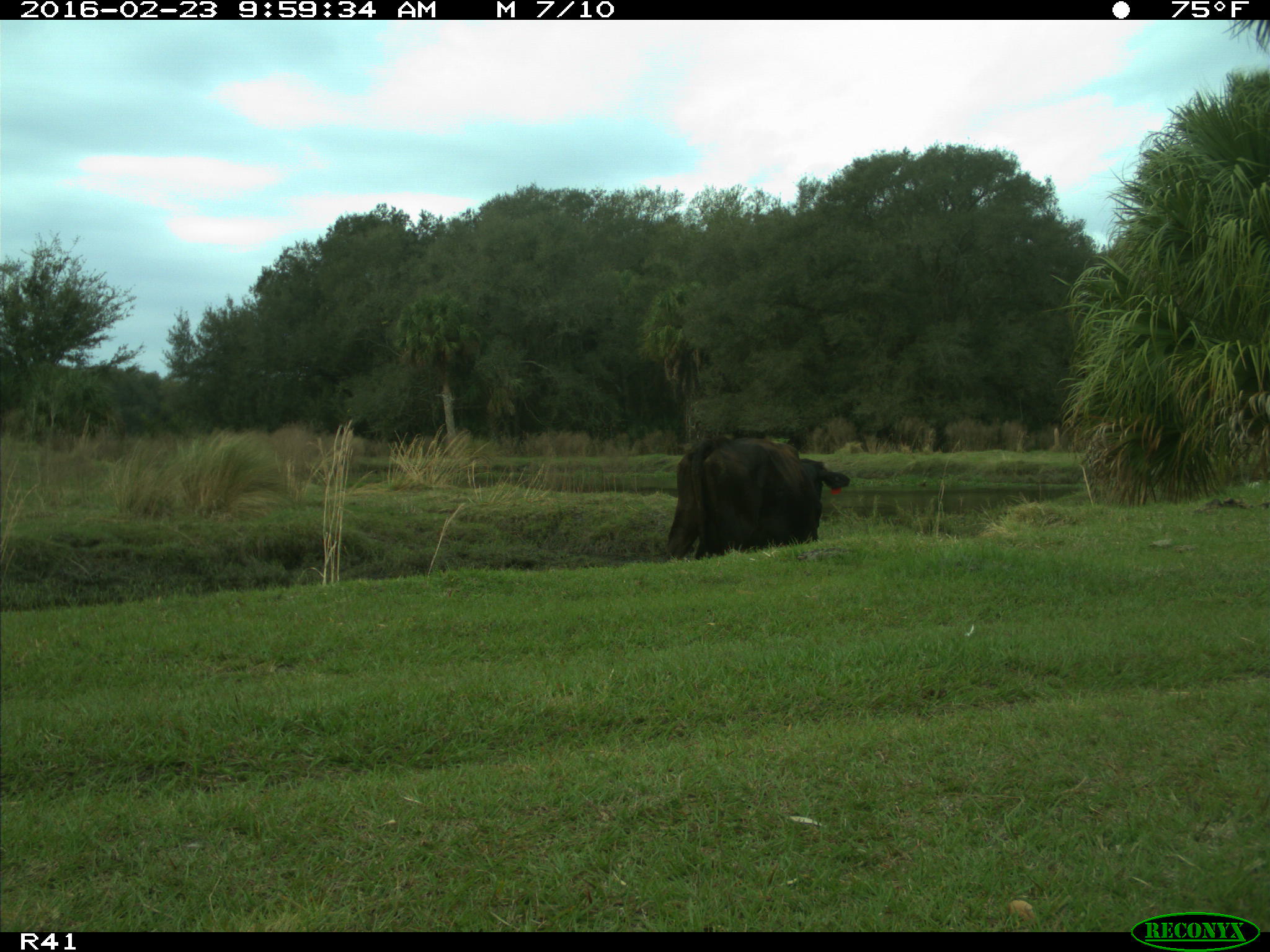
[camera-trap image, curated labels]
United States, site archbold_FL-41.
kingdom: Animalia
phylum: Chordata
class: Mammalia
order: Artiodactyla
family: Bovidae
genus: Bos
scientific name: Bos taurus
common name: domestic cow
Bos taurus (domestic cow).